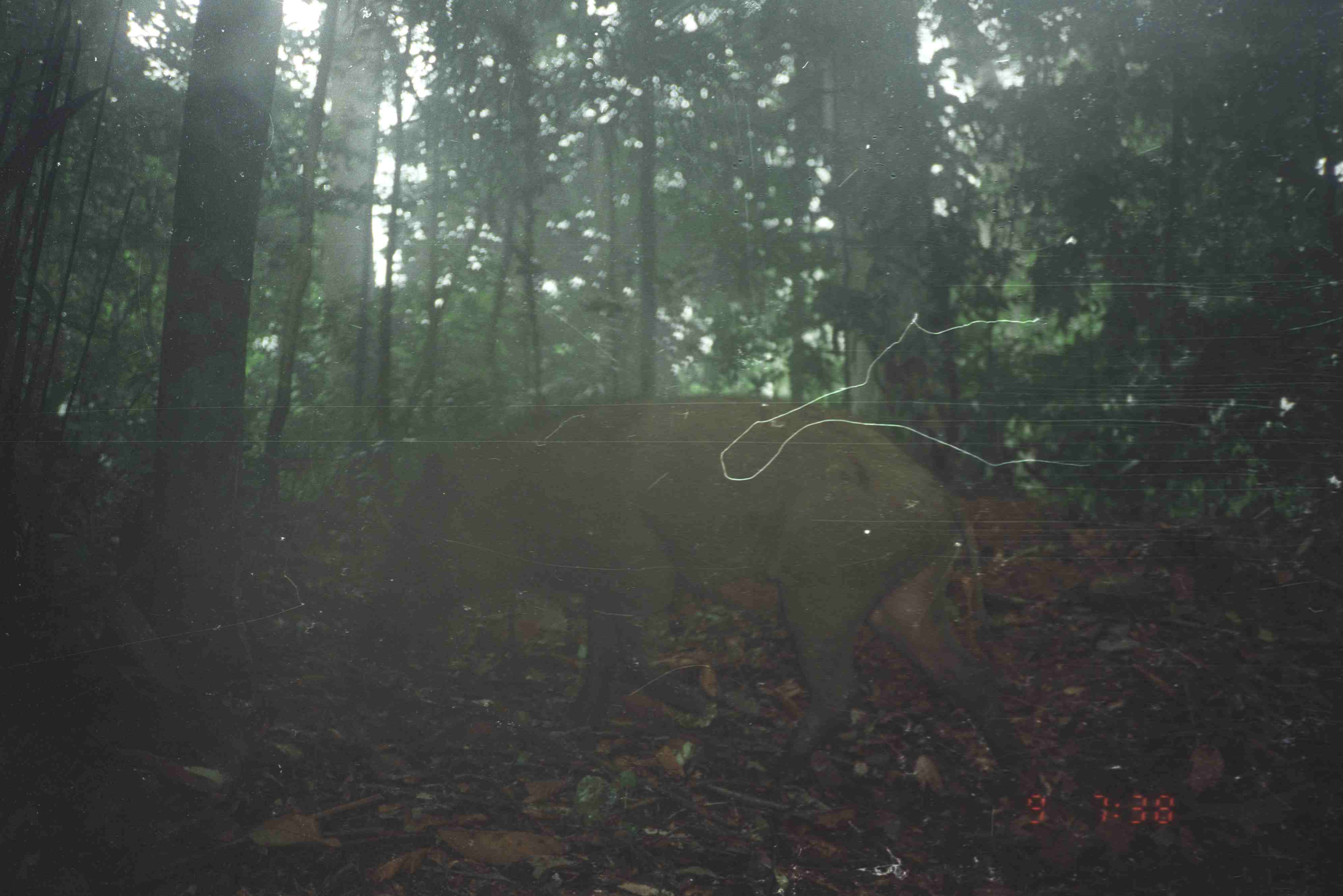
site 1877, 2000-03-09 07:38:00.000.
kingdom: Animalia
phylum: Chordata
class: Mammalia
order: Artiodactyla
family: Suidae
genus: Sus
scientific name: Sus scrofa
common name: wild boar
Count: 1.